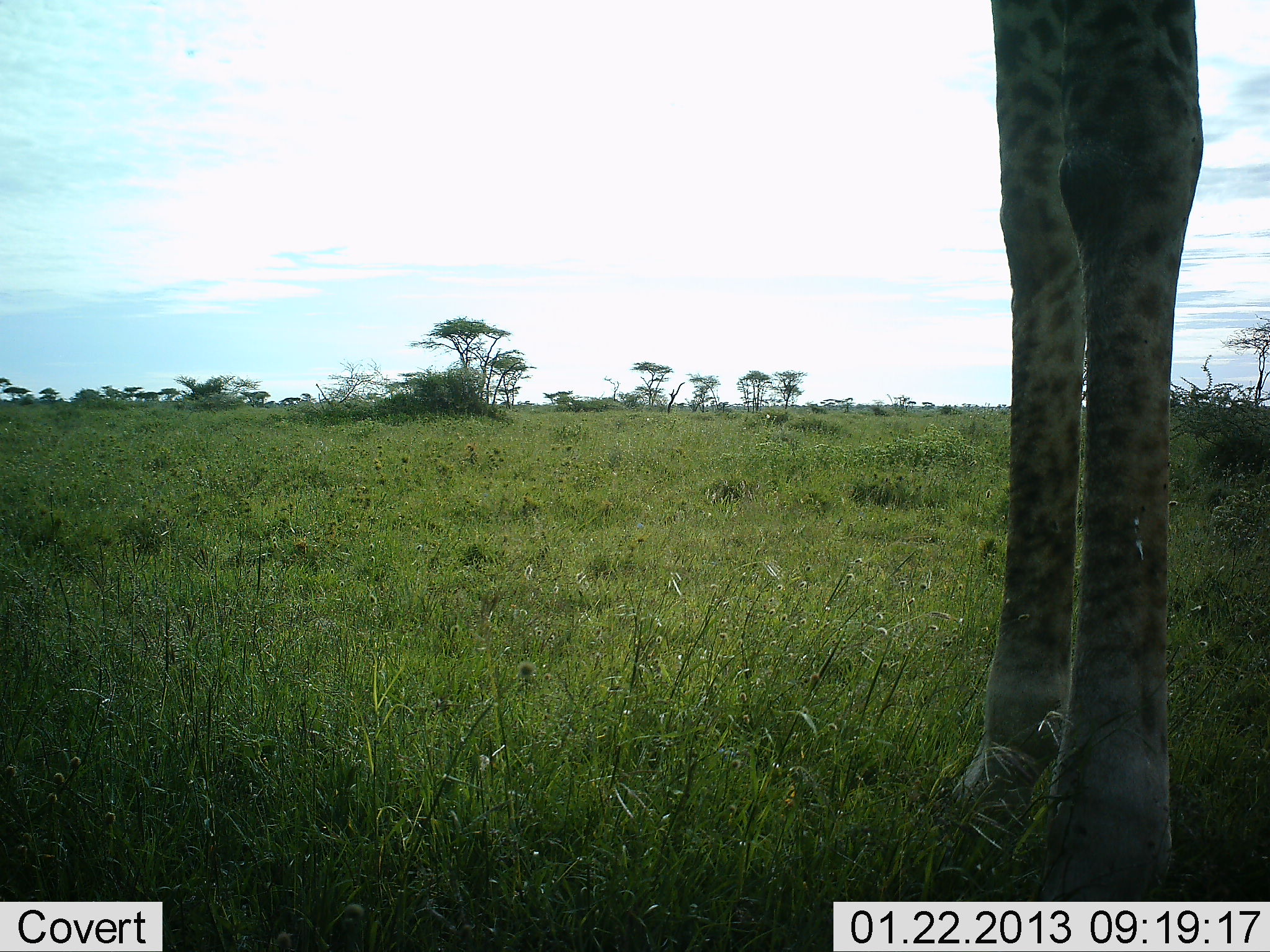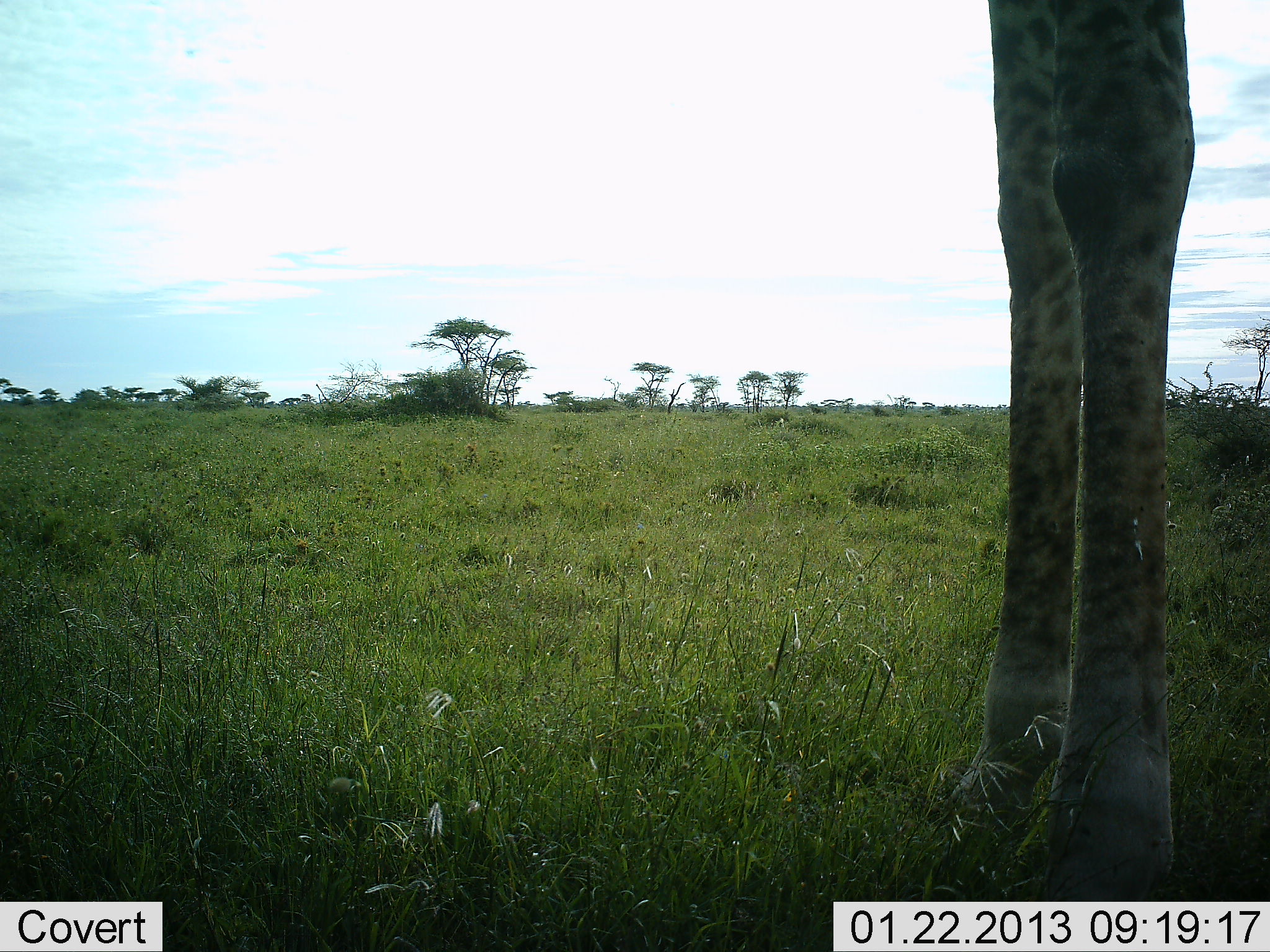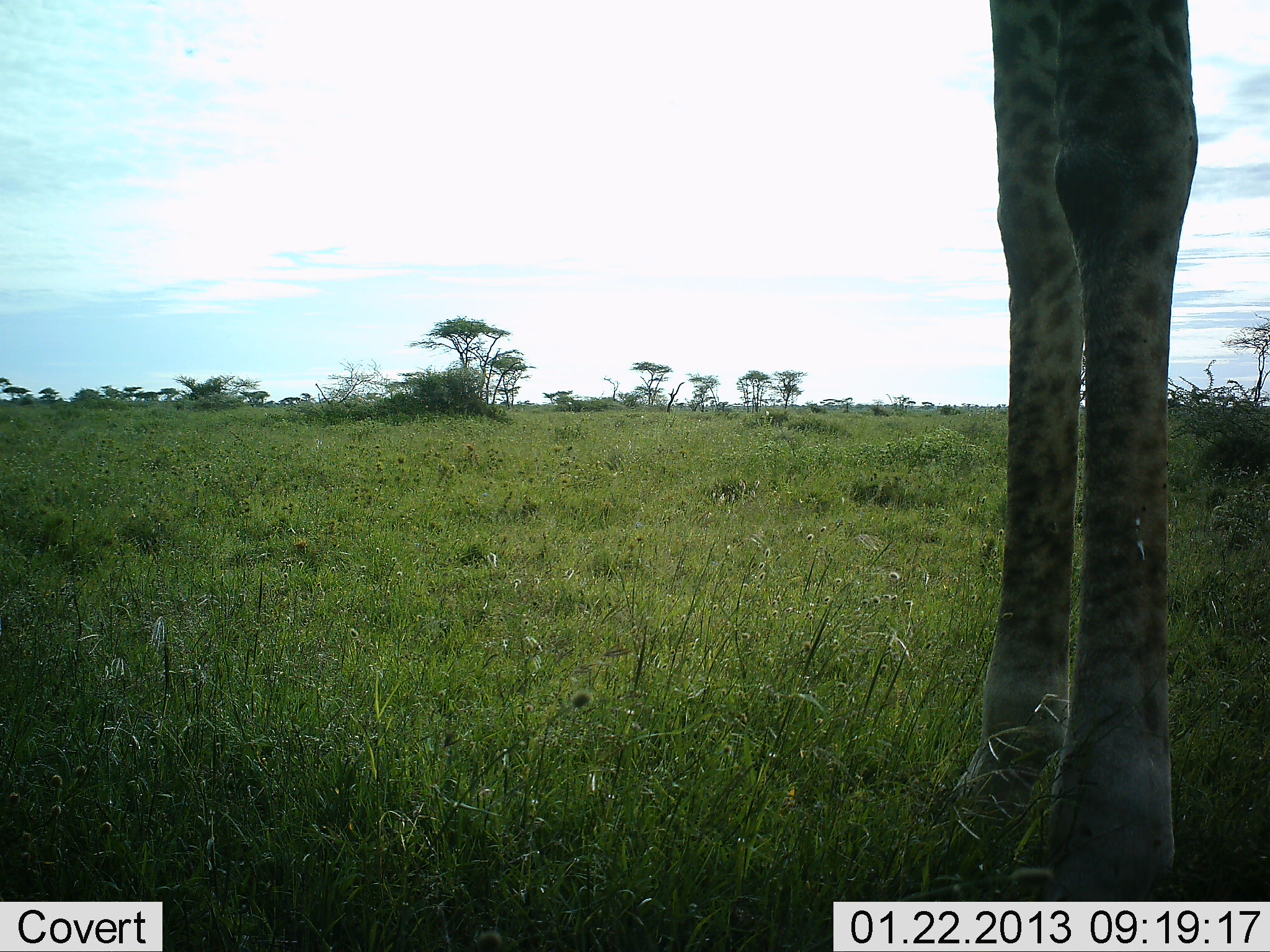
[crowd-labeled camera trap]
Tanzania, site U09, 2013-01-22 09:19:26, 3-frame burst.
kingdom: Animalia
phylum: Chordata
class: Mammalia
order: Artiodactyla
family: Giraffidae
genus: Giraffa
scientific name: Giraffa camelopardalis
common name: giraffe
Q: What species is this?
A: Giraffe (Giraffa camelopardalis).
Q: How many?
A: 1.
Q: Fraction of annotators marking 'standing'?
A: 96%.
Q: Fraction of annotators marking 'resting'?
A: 0%.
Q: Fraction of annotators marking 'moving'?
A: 4%.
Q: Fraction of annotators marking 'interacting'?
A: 0%.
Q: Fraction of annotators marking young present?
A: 0%.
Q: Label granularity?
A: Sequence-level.